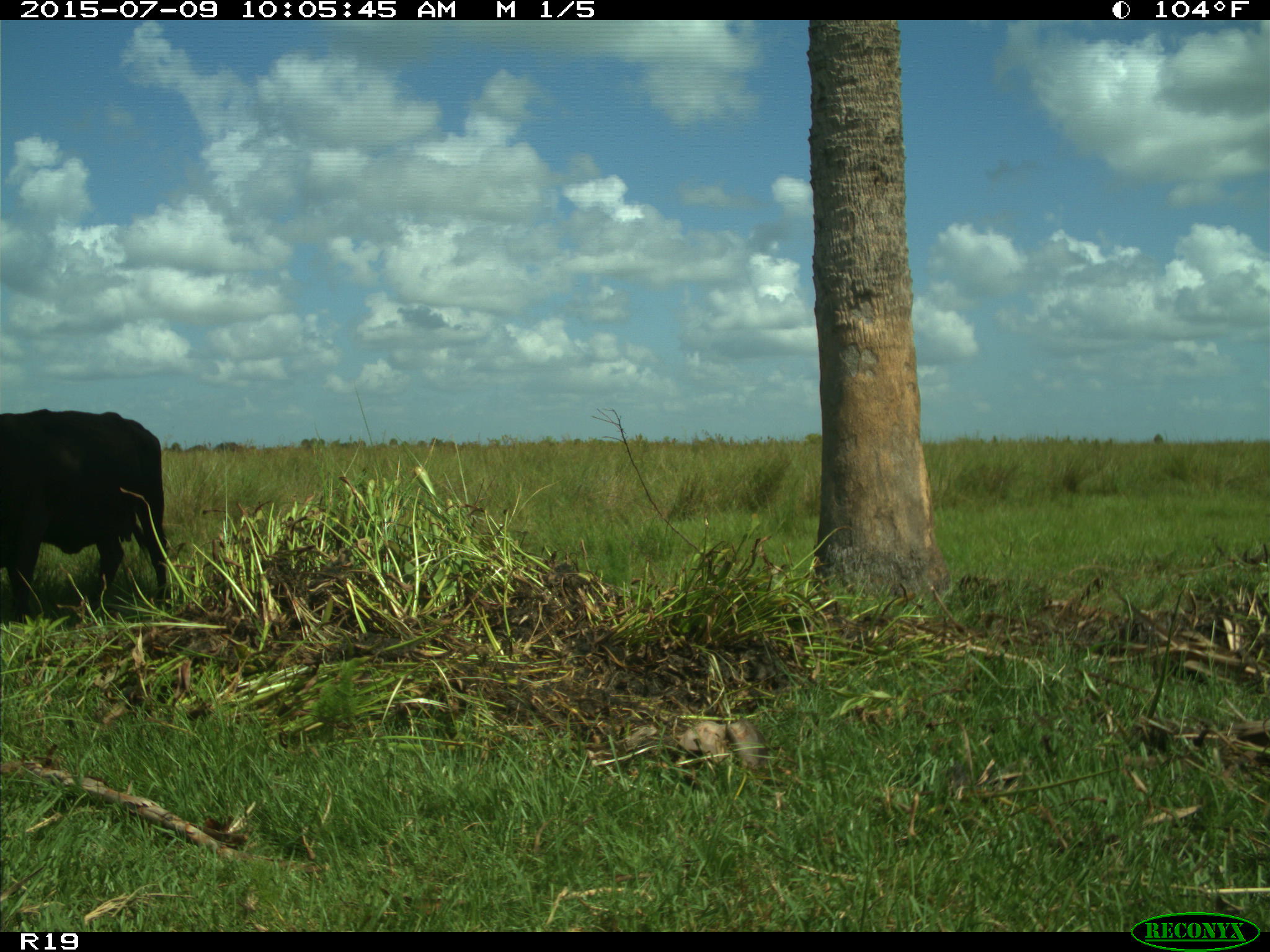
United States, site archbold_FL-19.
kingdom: Animalia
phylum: Chordata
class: Mammalia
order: Artiodactyla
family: Bovidae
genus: Bos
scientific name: Bos taurus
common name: domestic cow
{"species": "Bos taurus (domestic cow)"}